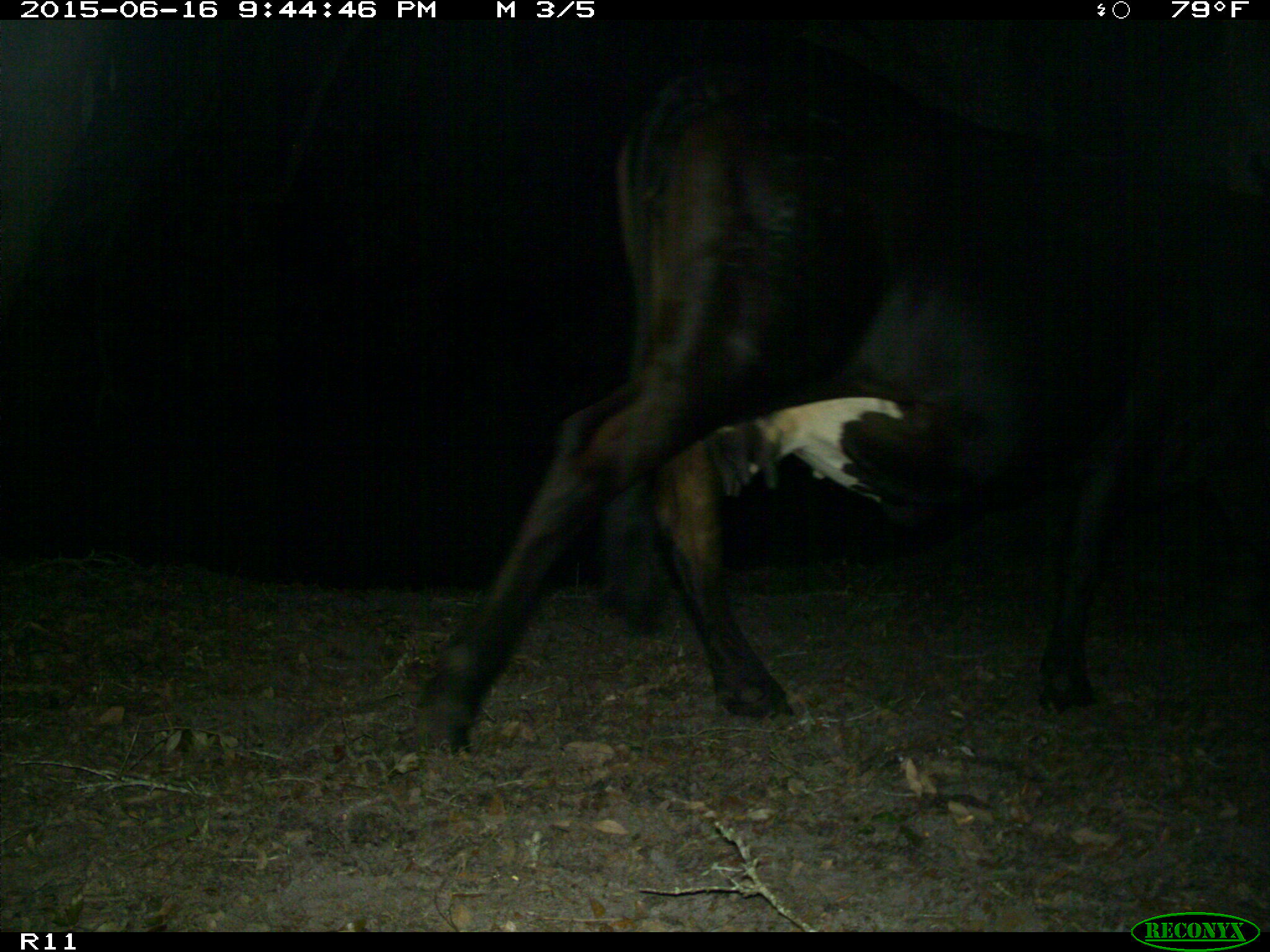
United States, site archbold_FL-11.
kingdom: Animalia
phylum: Chordata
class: Mammalia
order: Artiodactyla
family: Bovidae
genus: Bos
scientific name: Bos taurus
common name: domestic cow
Bos taurus (domestic cow).